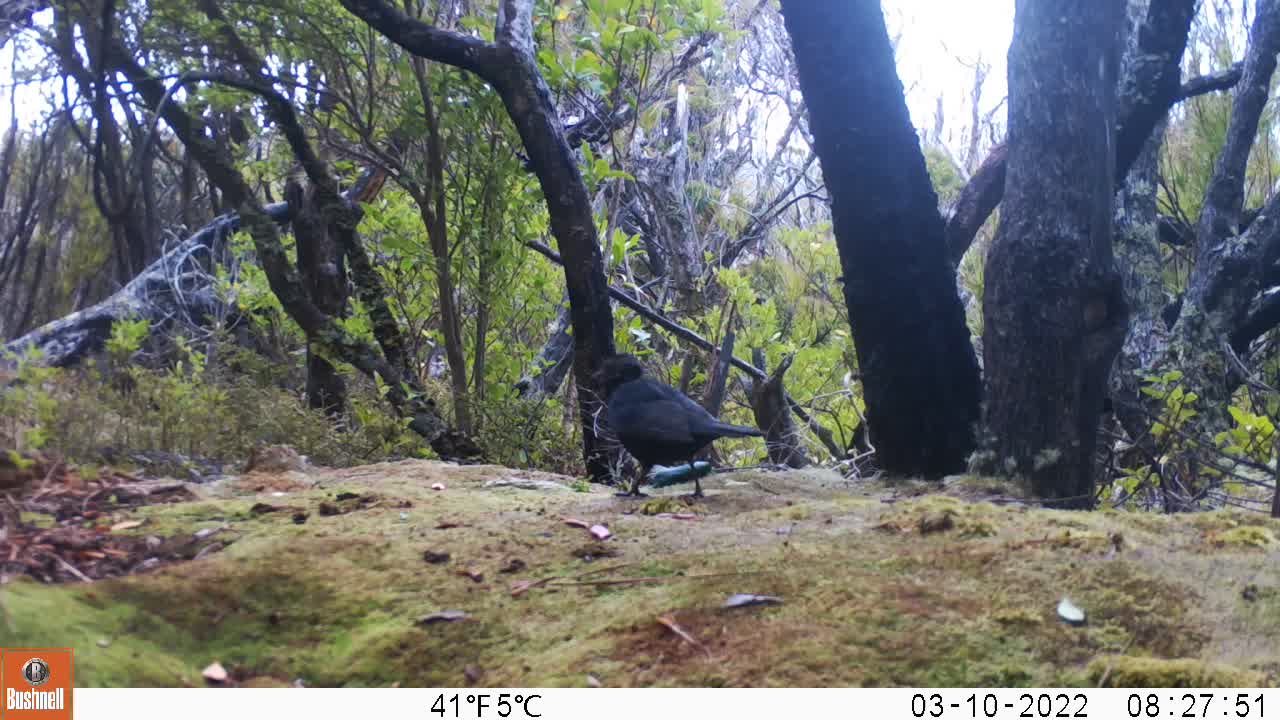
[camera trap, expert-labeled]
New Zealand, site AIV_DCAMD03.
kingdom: Animalia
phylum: Chordata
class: Aves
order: Passeriformes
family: Turdidae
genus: Turdus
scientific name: Turdus merula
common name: eurasian blackbird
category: blackbird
Blackbird (eurasian blackbird) (Turdus merula).